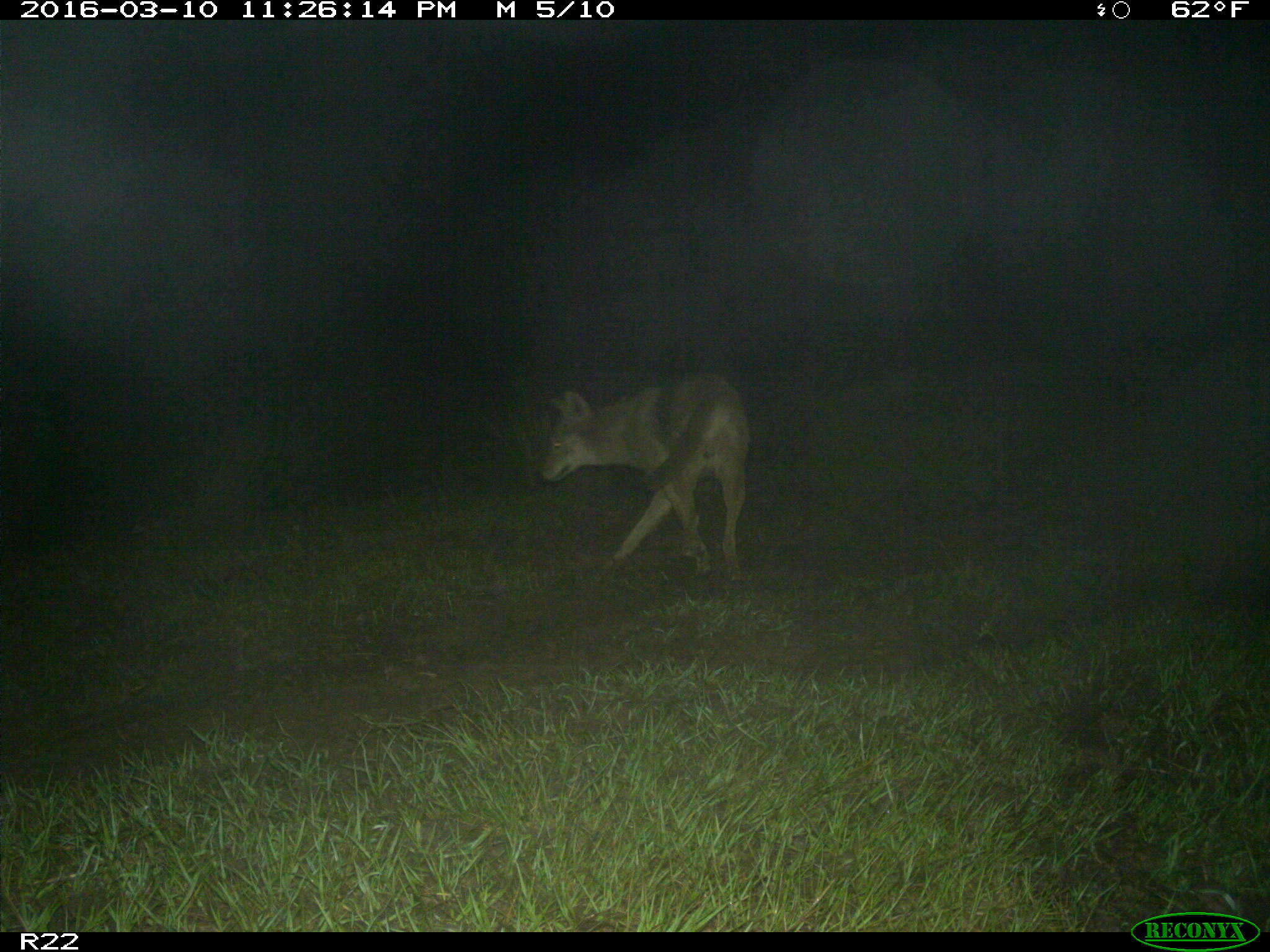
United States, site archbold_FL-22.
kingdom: Animalia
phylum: Chordata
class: Mammalia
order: Carnivora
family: Canidae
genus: Canis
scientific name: Canis latrans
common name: coyote